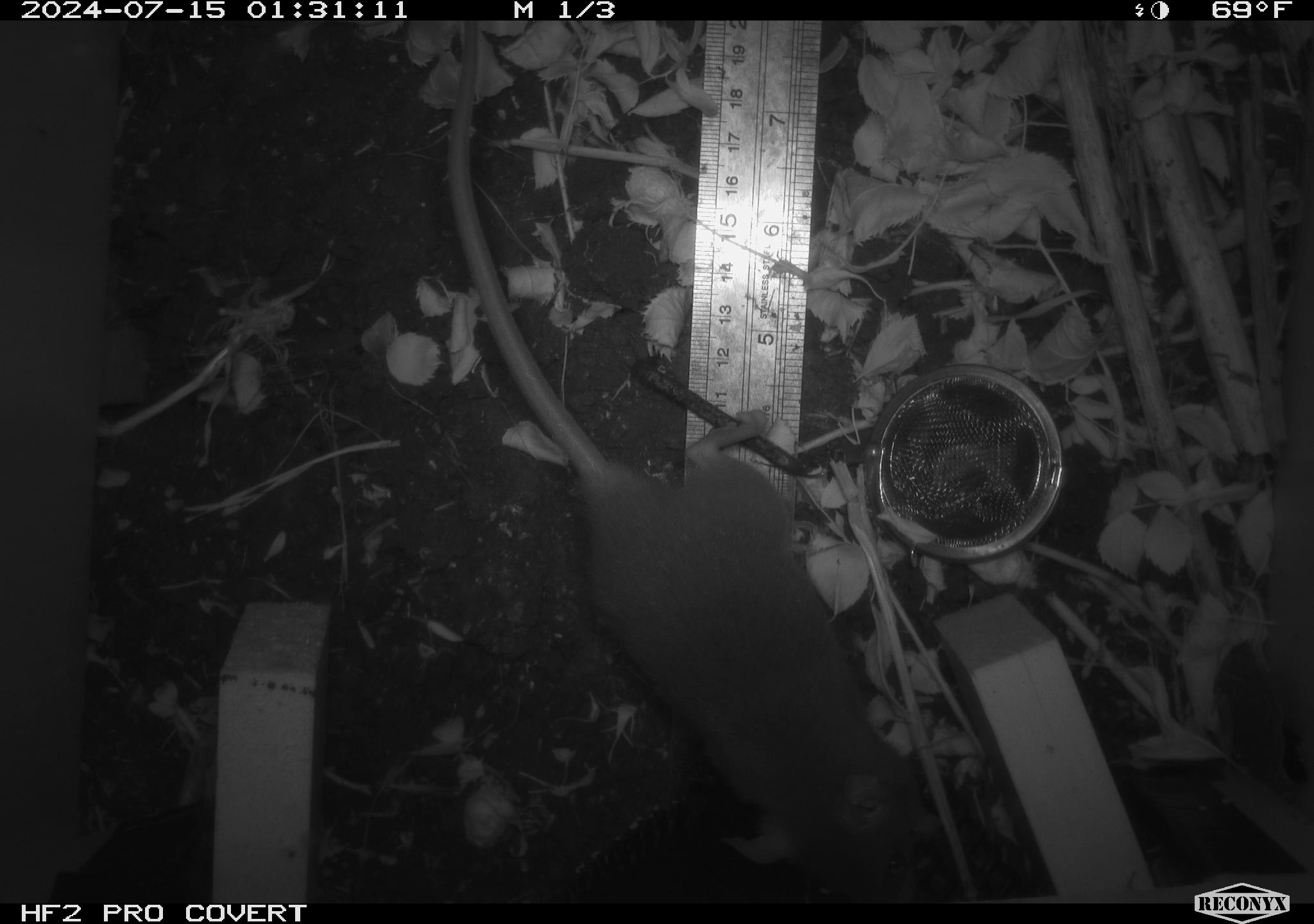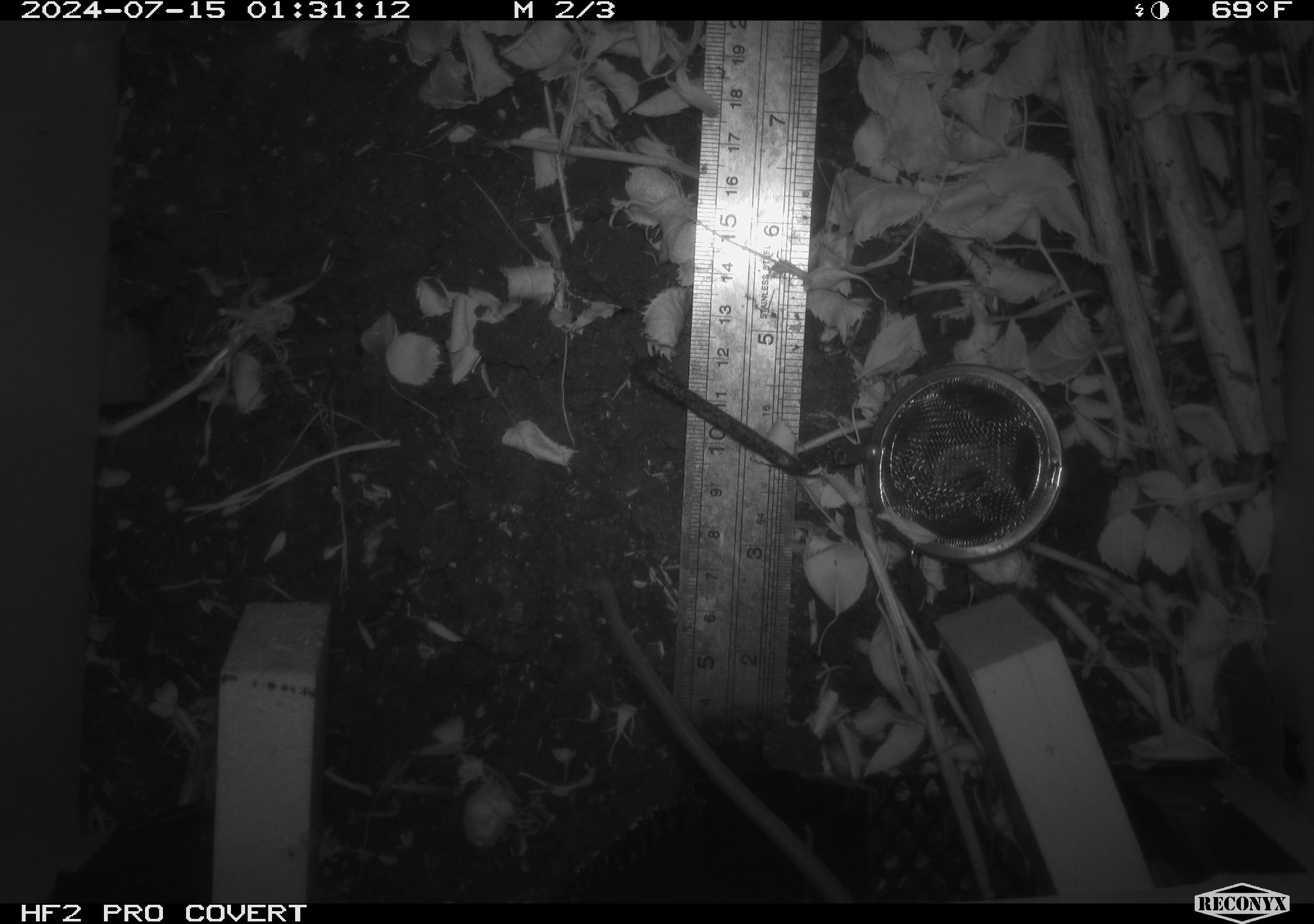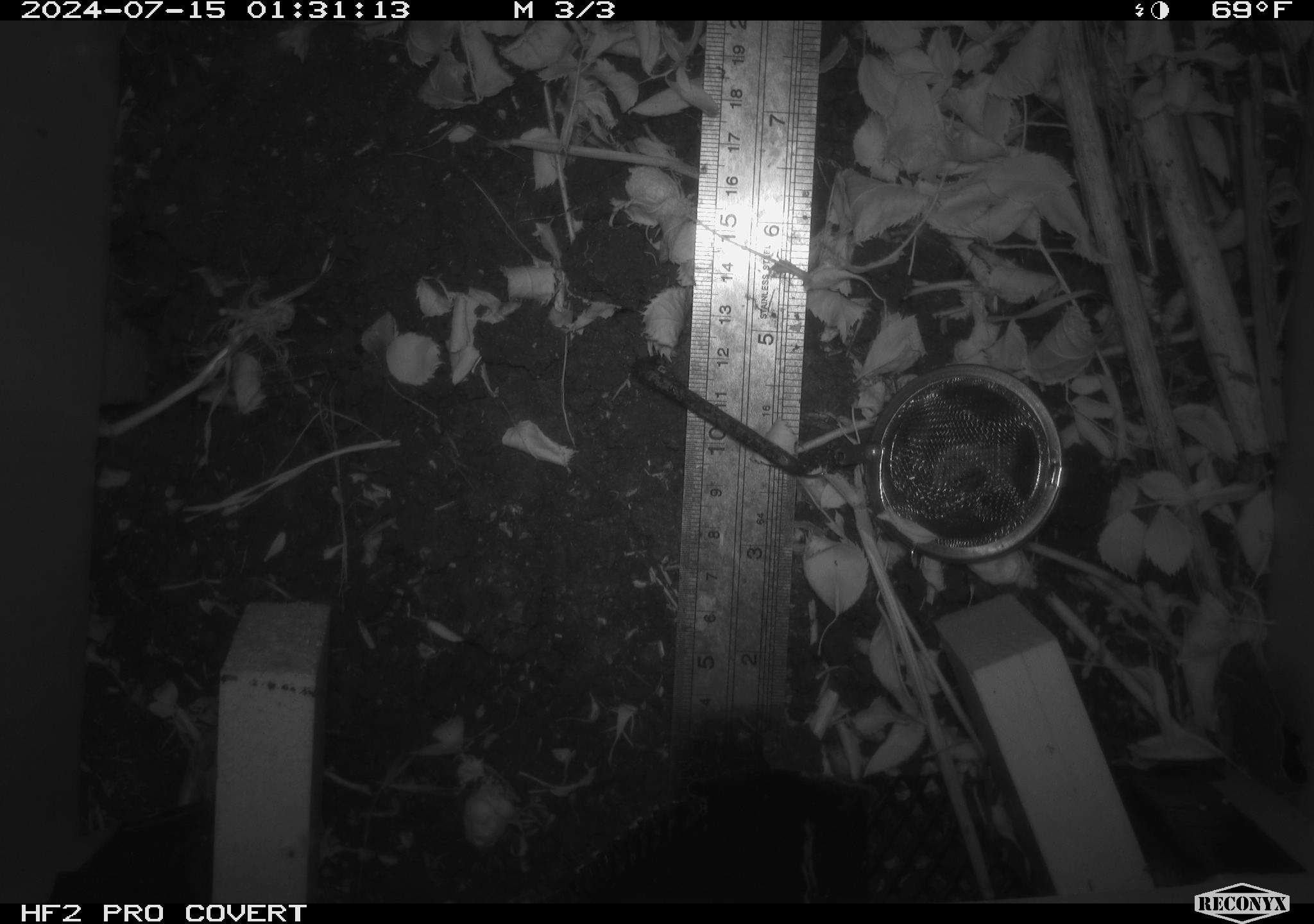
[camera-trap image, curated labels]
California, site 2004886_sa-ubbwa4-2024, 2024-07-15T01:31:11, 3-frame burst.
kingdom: Animalia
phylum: Chordata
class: Mammalia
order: Rodentia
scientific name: Rodentia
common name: woodrat or rat or mouse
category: woodrat or rat or mouse species